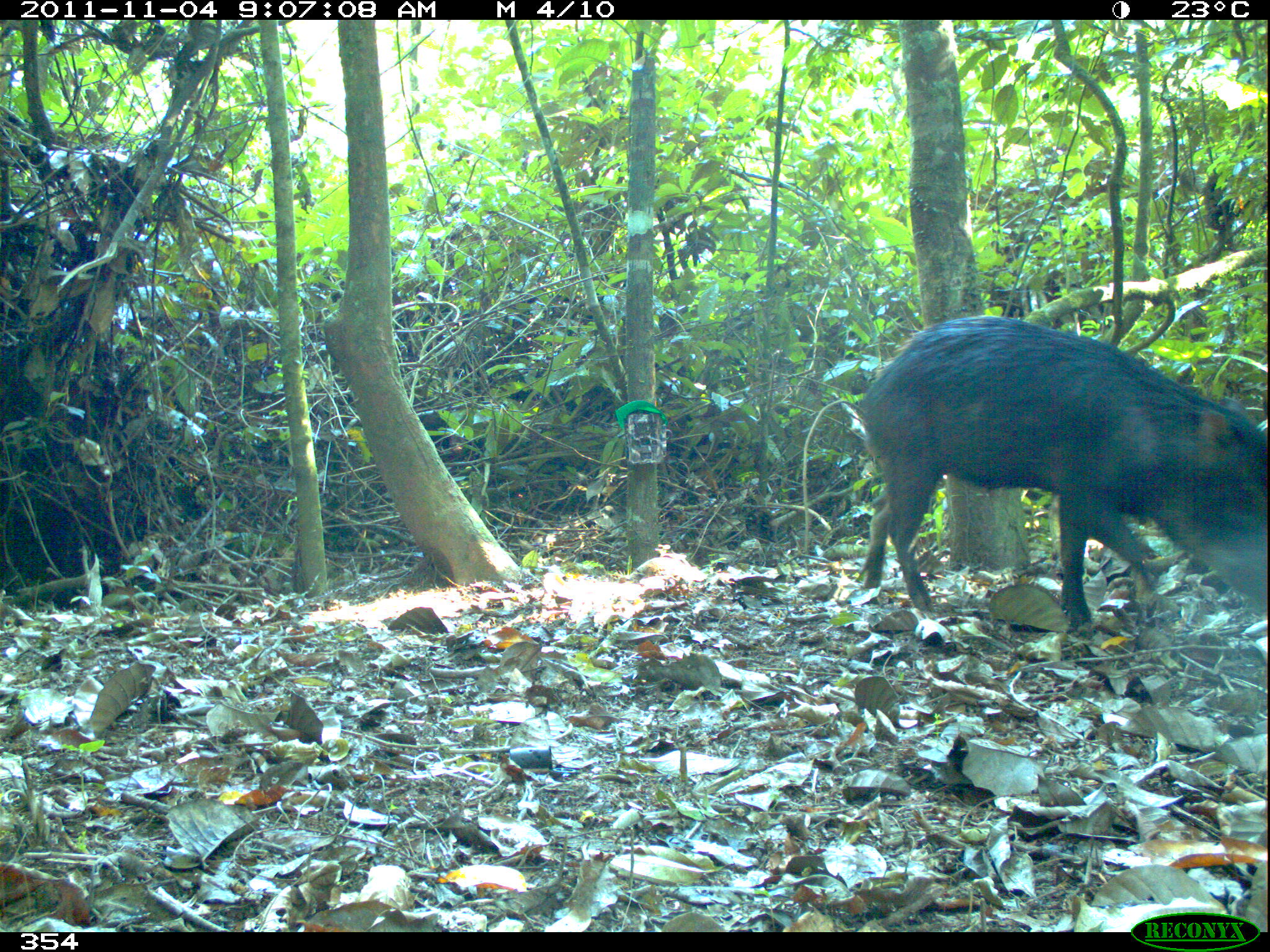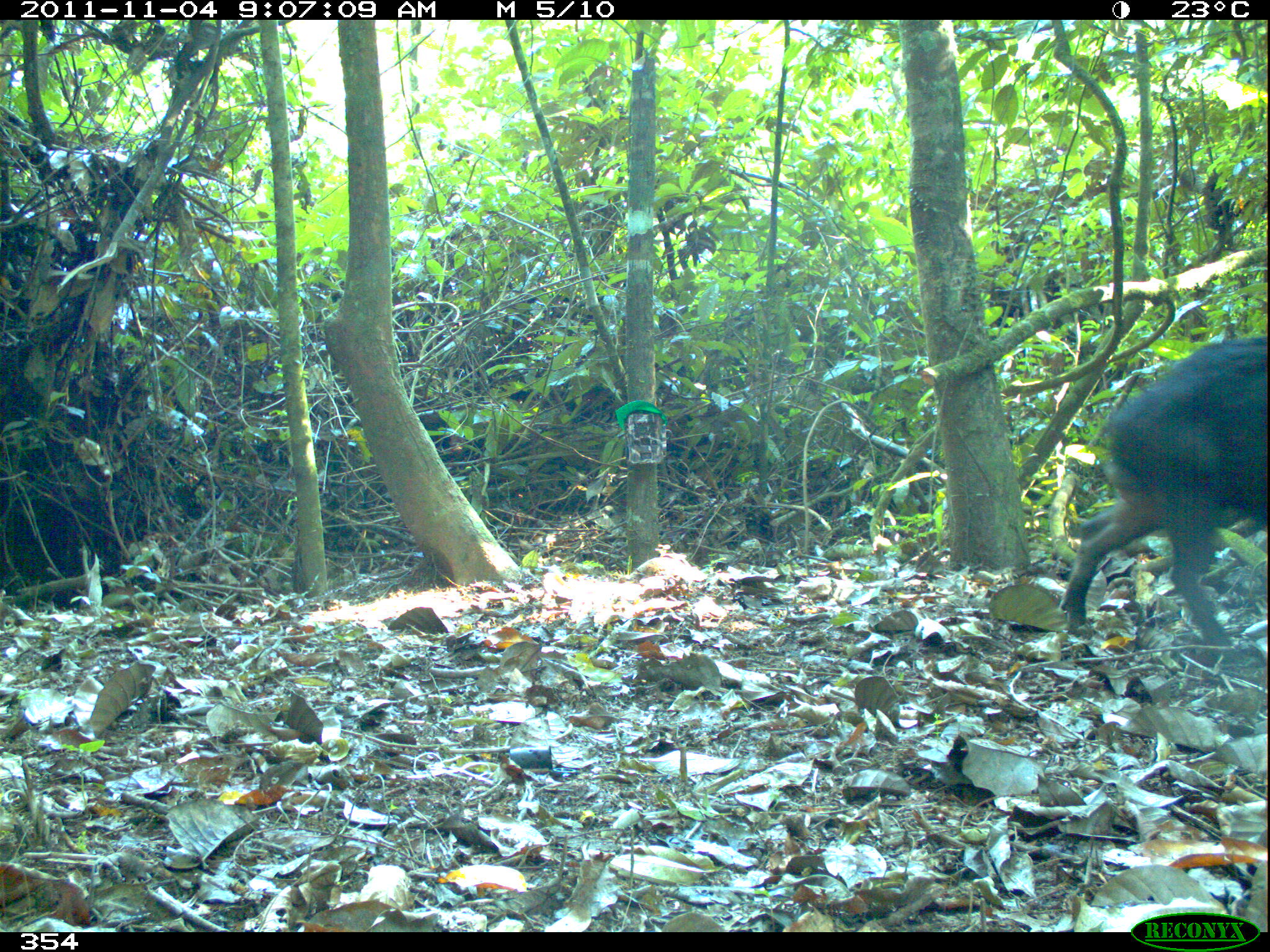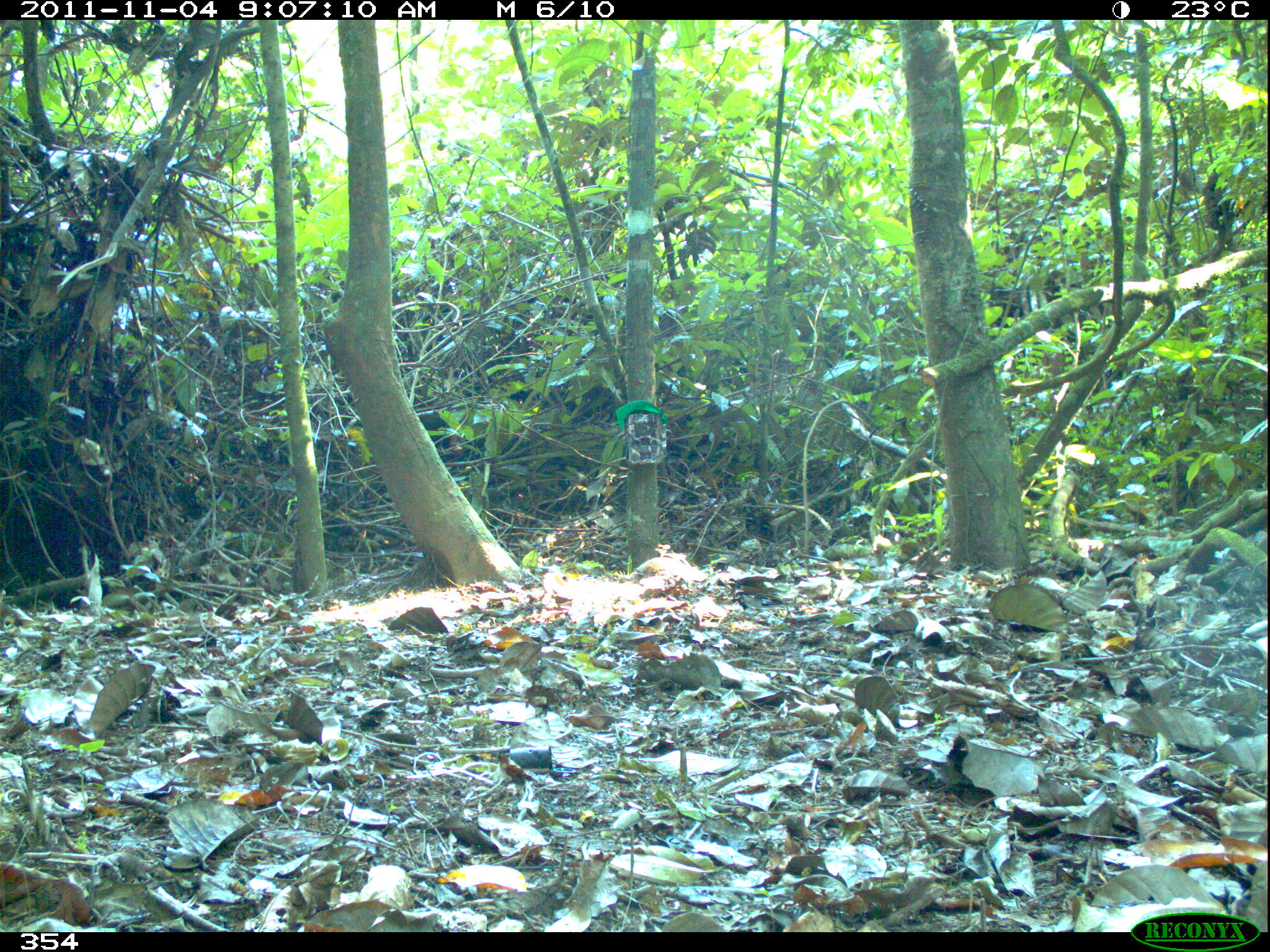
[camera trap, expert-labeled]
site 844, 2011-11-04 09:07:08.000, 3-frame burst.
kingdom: Animalia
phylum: Chordata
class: Mammalia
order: Artiodactyla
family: Tayassuidae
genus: Tayassu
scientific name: Tayassu pecari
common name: white-lipped peccary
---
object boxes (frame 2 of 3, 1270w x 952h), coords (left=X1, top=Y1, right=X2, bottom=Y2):
tayassu pecari: (left=1057, top=333, right=1270, bottom=646)